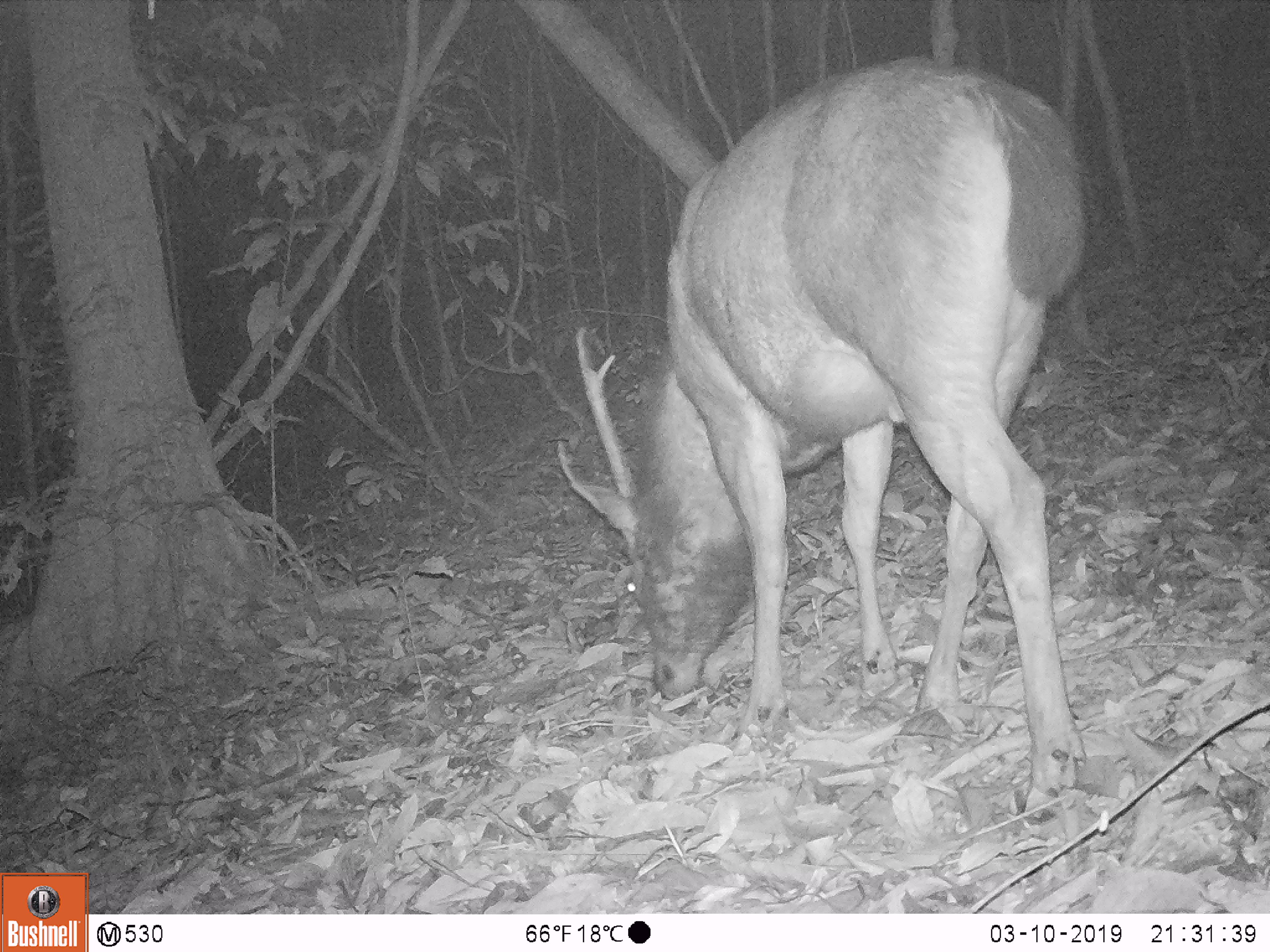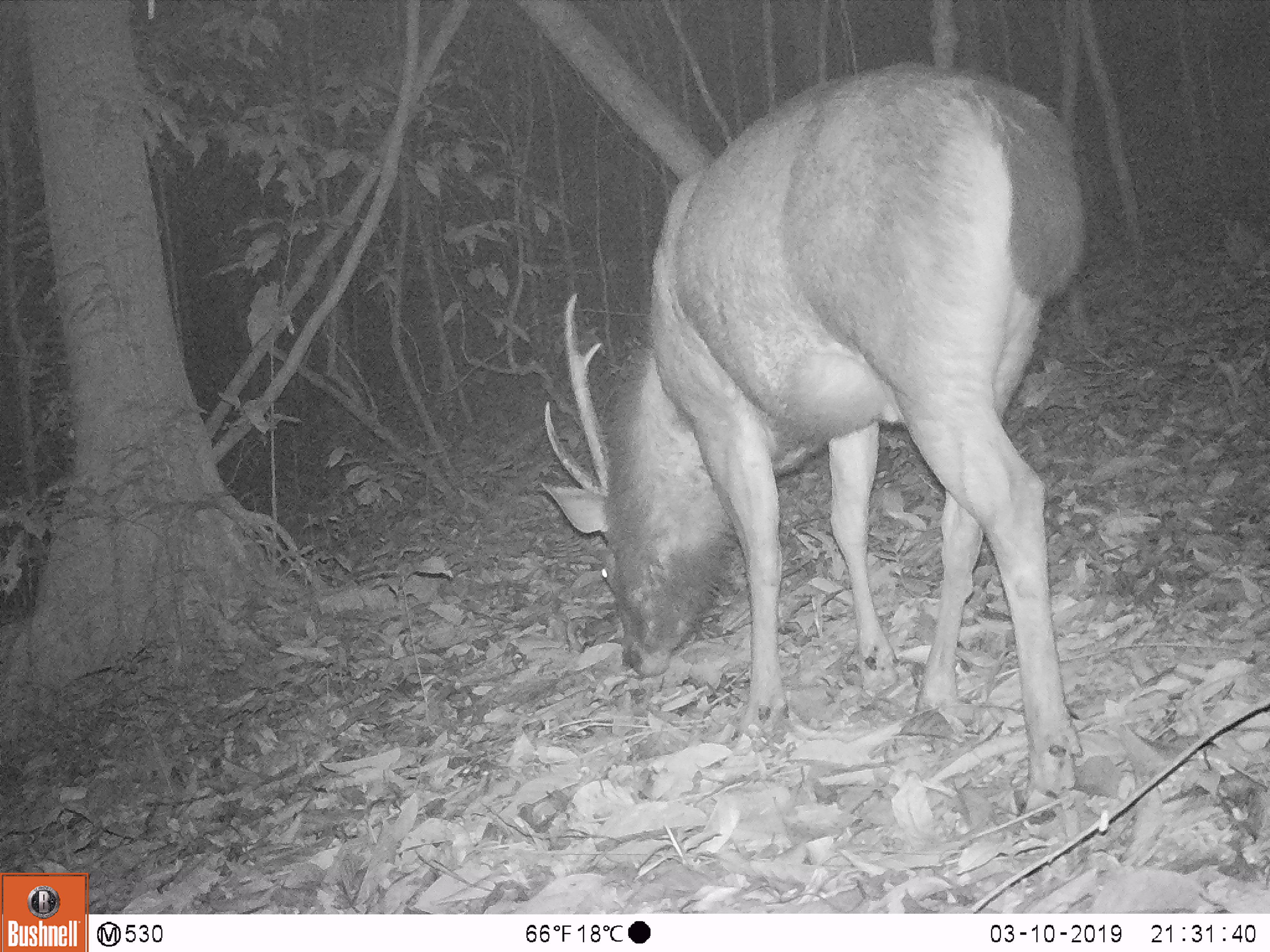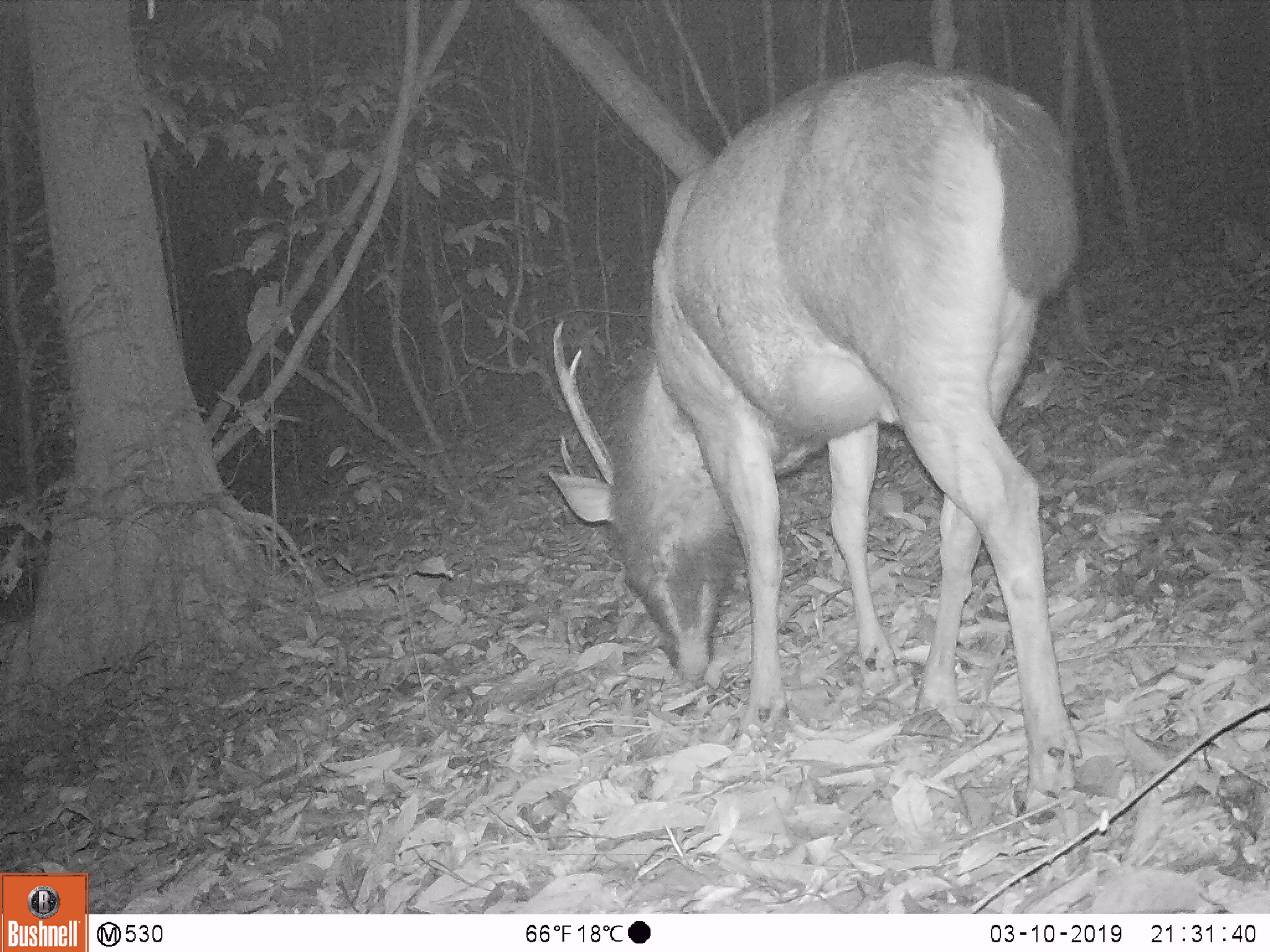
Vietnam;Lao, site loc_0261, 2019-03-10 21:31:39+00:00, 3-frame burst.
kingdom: Animalia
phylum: Chordata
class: Mammalia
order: Artiodactyla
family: Cervidae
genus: Rusa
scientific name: Rusa unicolor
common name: sambar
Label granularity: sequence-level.